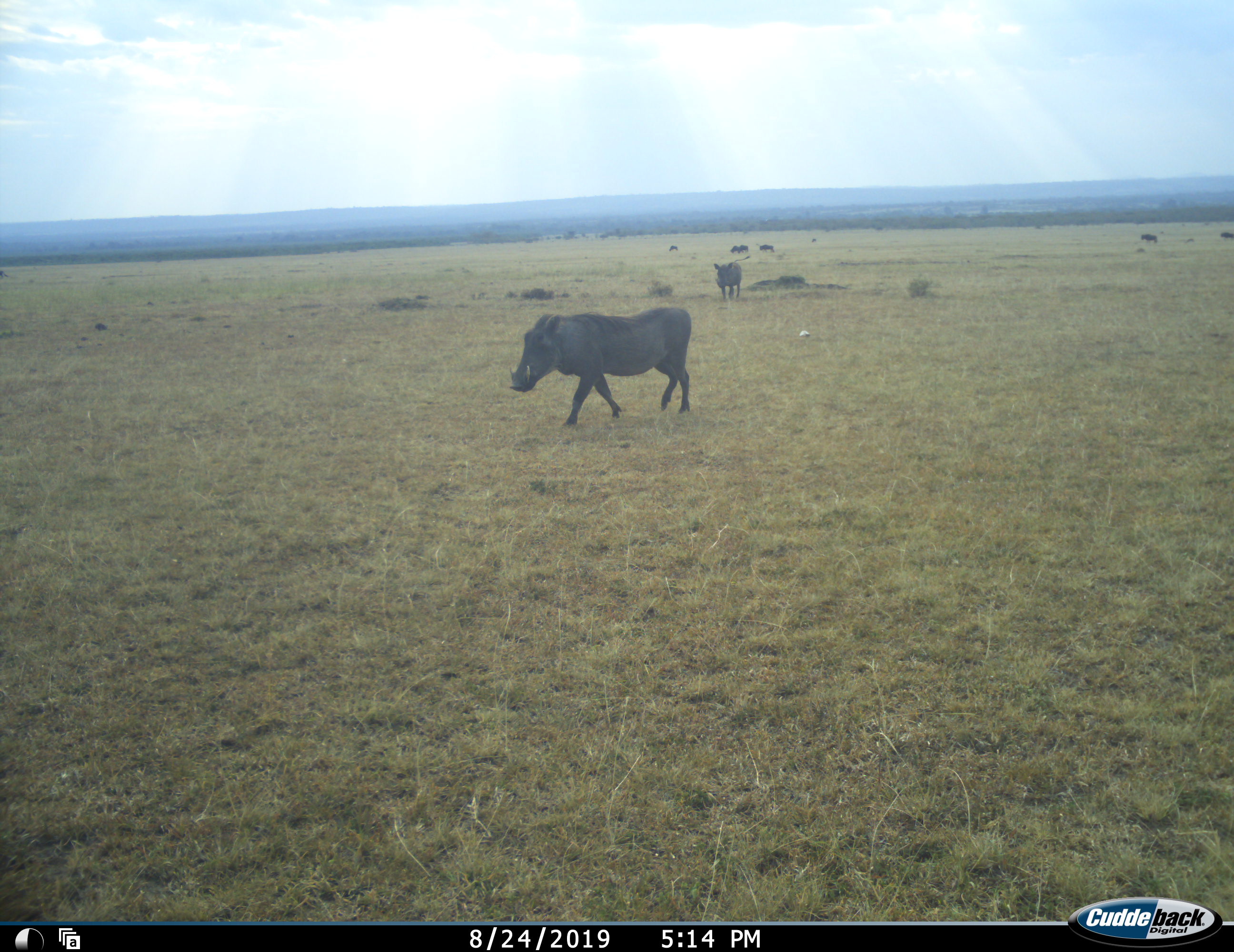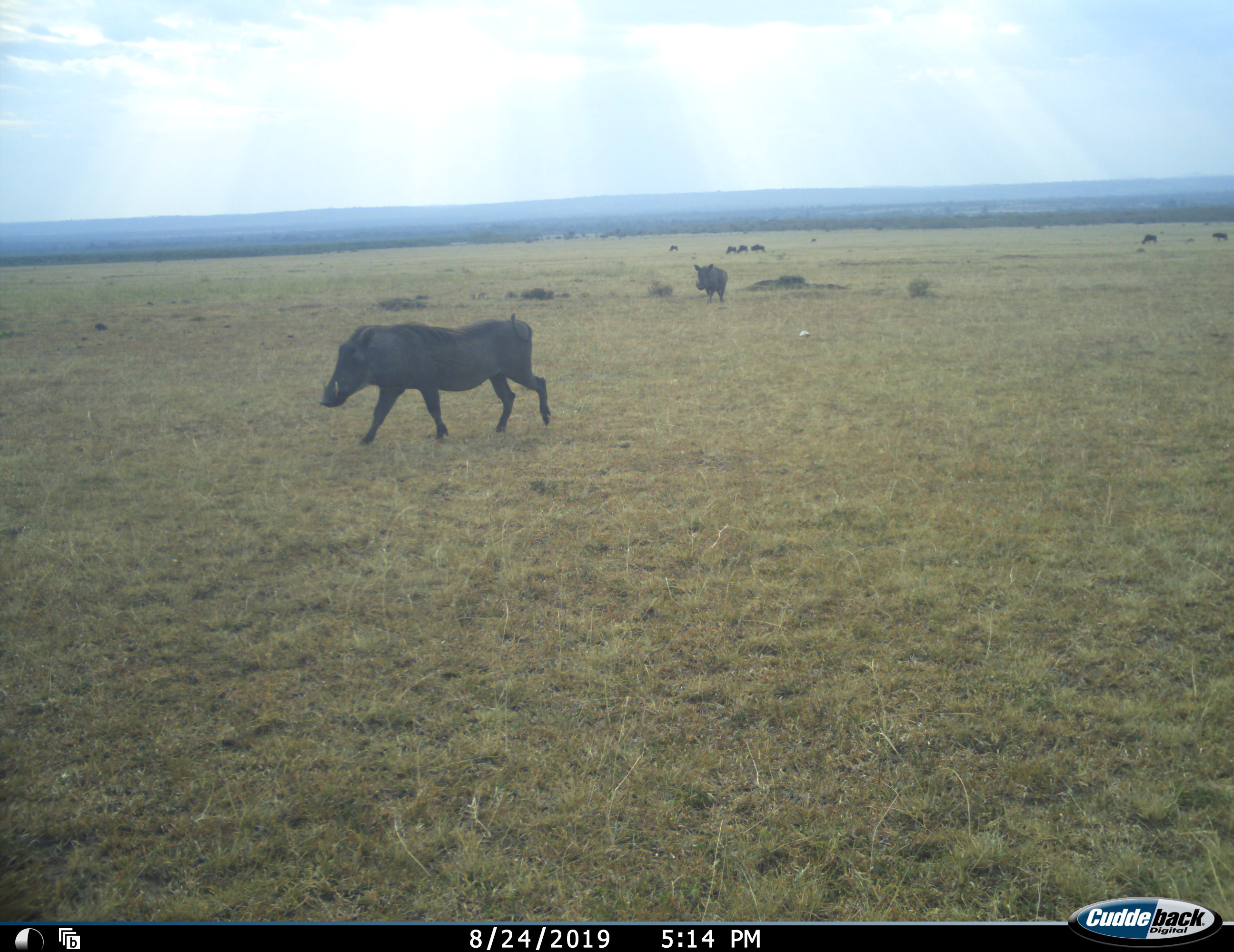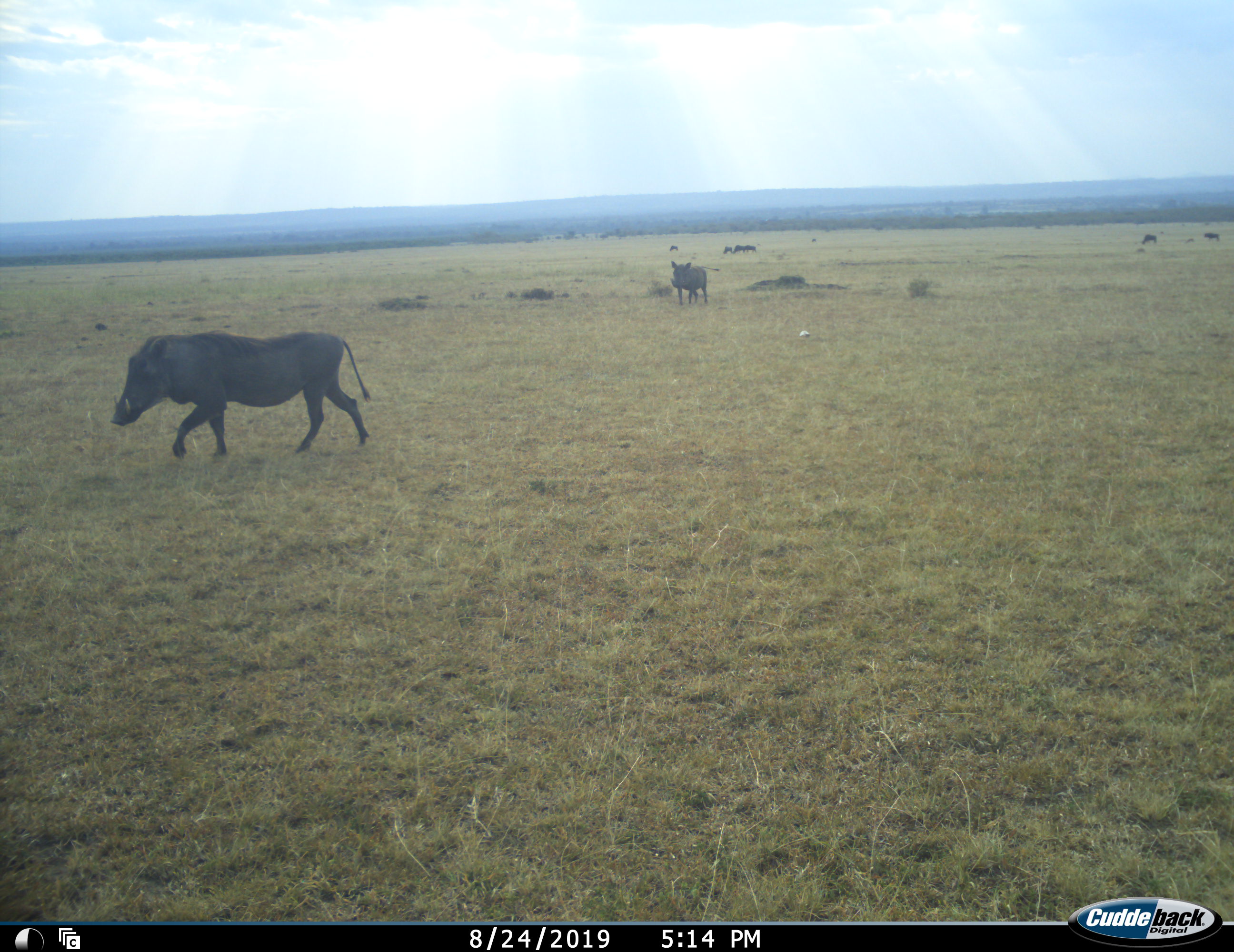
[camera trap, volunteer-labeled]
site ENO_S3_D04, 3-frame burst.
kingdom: Animalia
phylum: Chordata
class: Mammalia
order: Artiodactyla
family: Suidae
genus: Phacochoerus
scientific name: Phacochoerus africanus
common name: warthog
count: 5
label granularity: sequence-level